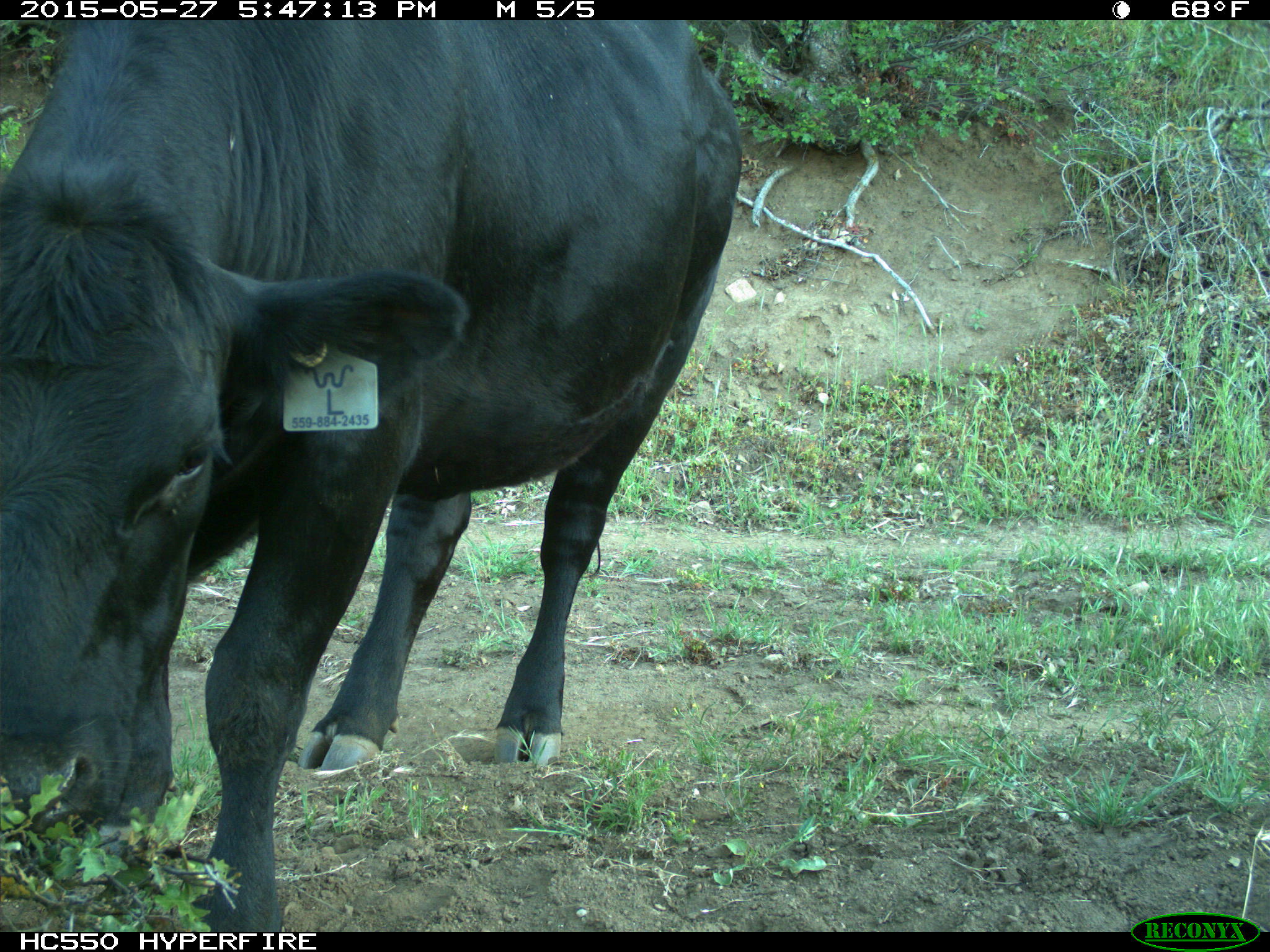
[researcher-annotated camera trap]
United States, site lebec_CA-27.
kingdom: Animalia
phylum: Chordata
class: Mammalia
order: Artiodactyla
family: Bovidae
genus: Bos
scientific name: Bos taurus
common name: domestic cow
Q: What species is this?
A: Bos taurus (domestic cow).